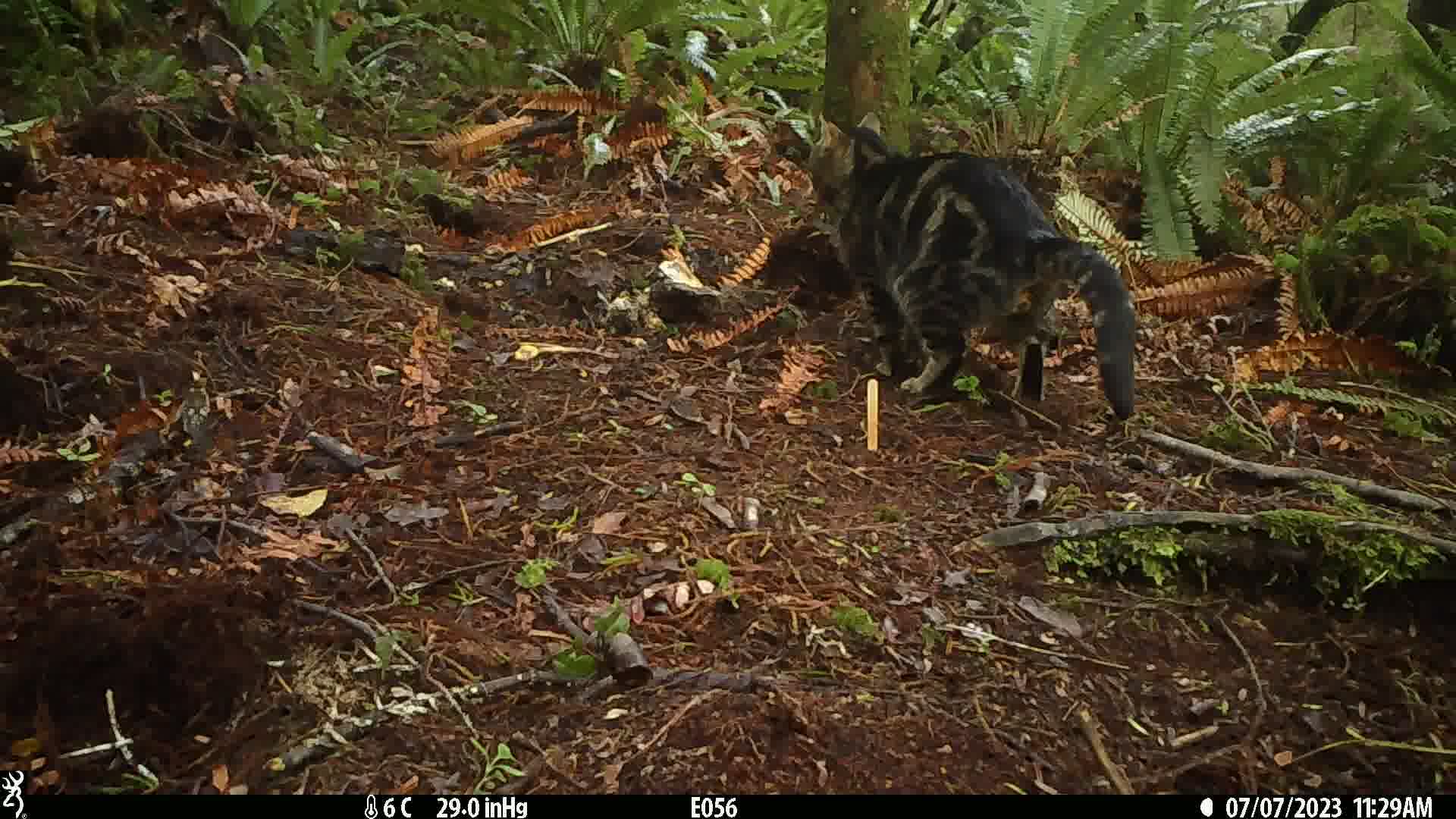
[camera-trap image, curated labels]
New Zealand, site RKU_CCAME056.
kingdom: Animalia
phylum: Chordata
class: Mammalia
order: Carnivora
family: Felidae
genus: Felis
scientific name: Felis catus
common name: domestic cat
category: cat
Cat (domestic cat) (Felis catus).